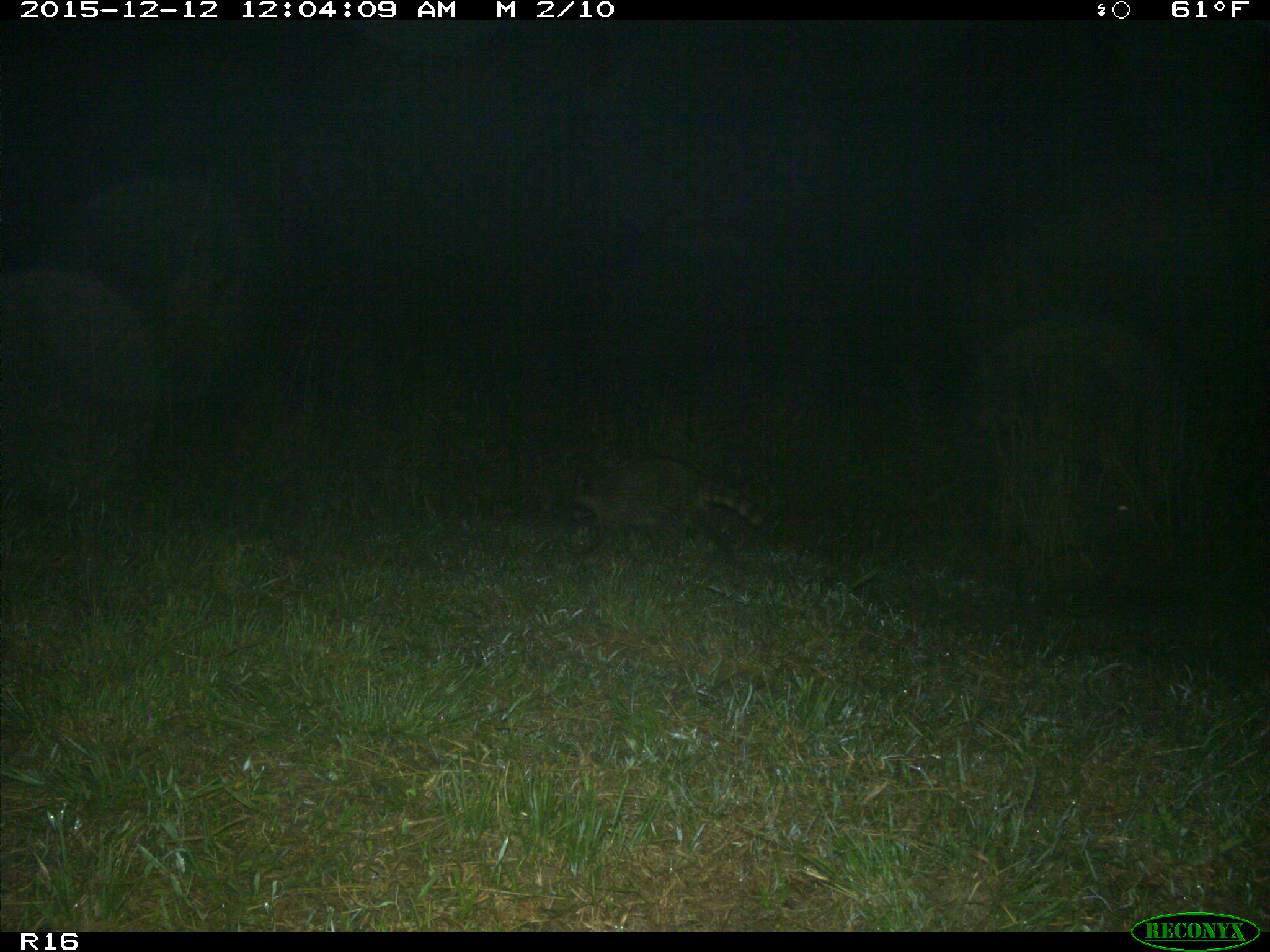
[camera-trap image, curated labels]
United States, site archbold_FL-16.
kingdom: Animalia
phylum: Chordata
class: Mammalia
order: Carnivora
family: Procyonidae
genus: Procyon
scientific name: Procyon lotor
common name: common raccoon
Procyon lotor (common raccoon).